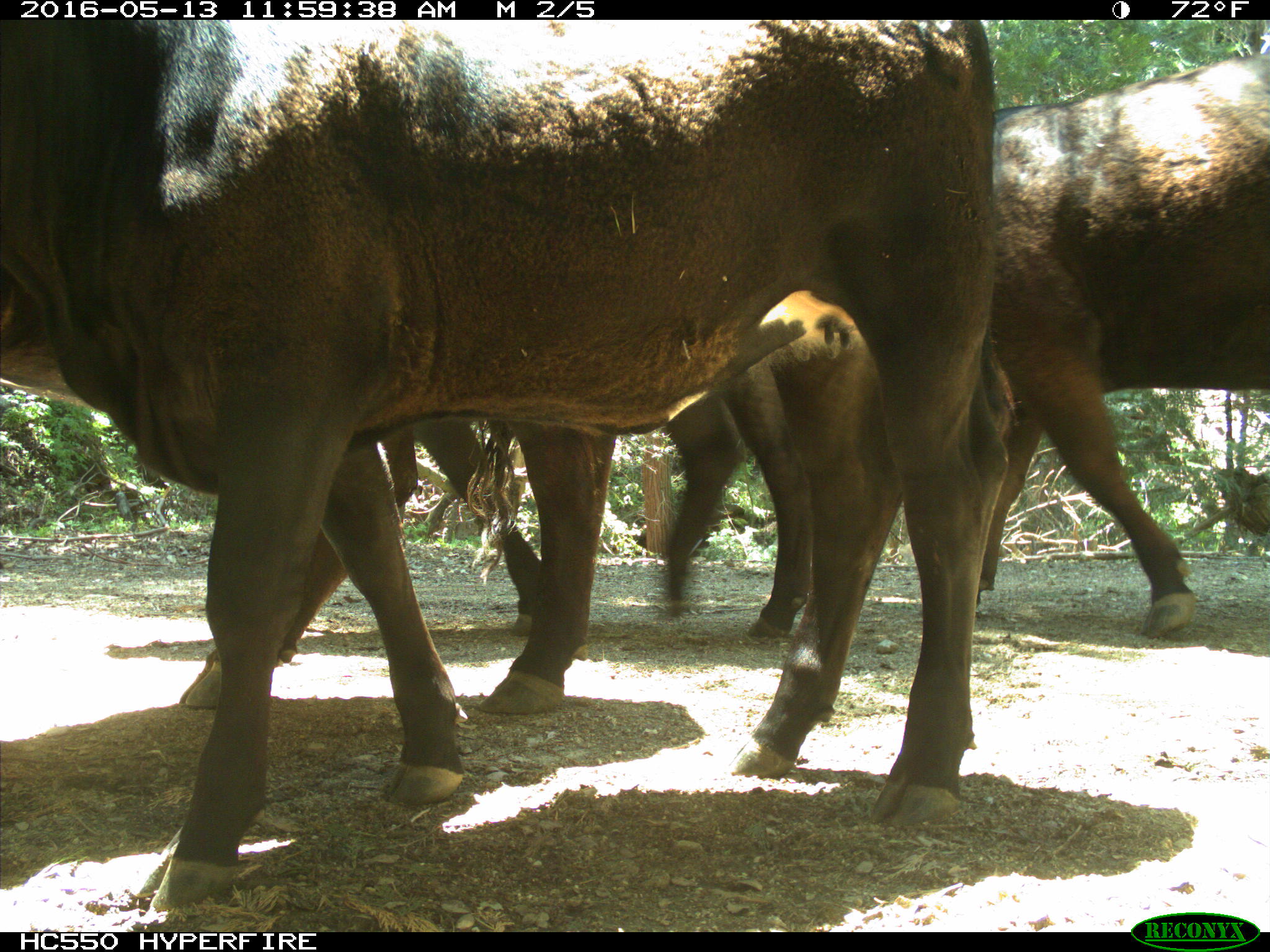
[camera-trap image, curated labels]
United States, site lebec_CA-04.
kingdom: Animalia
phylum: Chordata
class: Mammalia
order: Artiodactyla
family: Bovidae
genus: Bos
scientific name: Bos taurus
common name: domestic cow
Bos taurus (domestic cow).